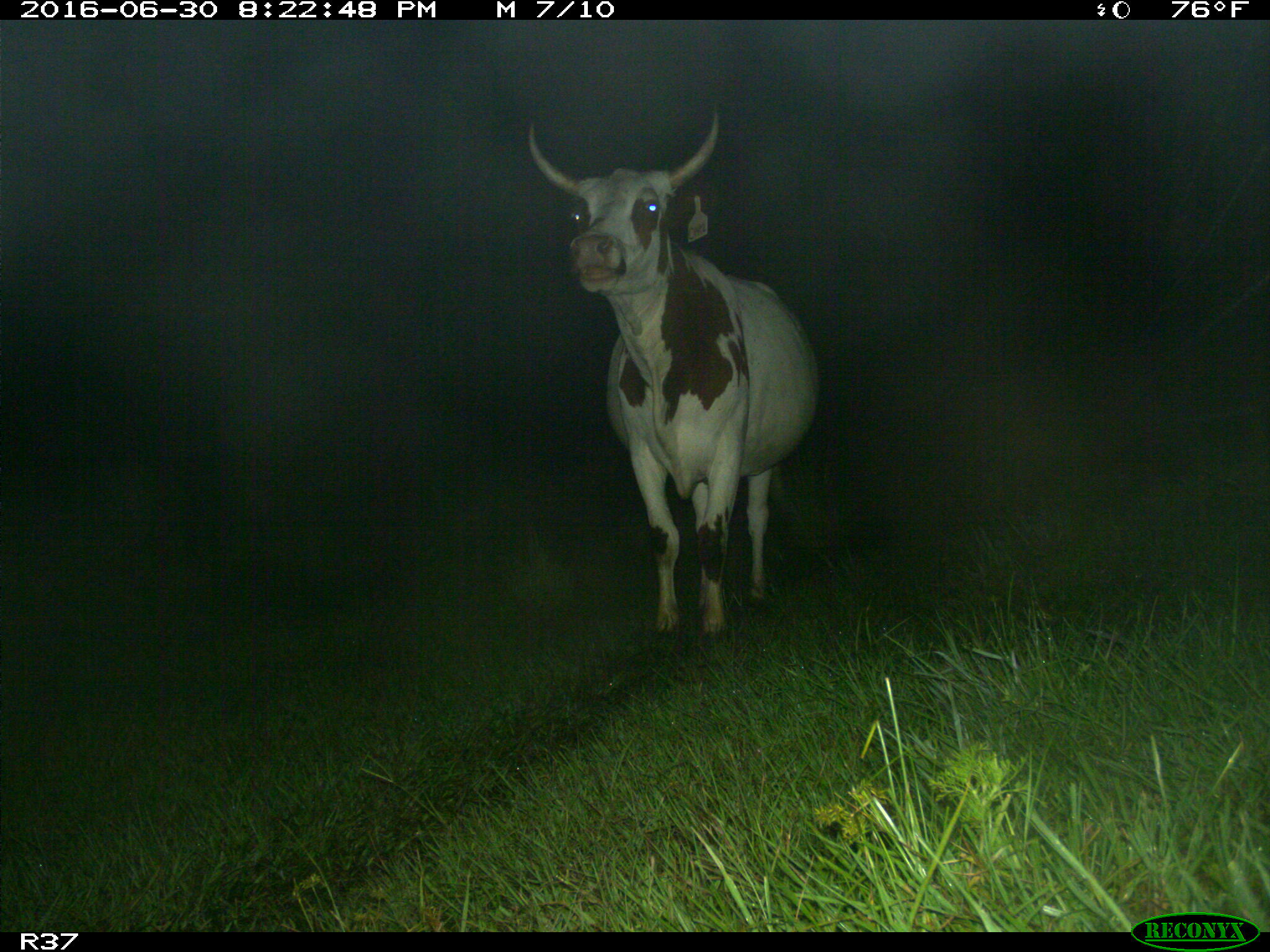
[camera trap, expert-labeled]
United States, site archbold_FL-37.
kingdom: Animalia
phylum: Chordata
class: Mammalia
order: Artiodactyla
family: Bovidae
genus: Bos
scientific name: Bos taurus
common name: domestic cow